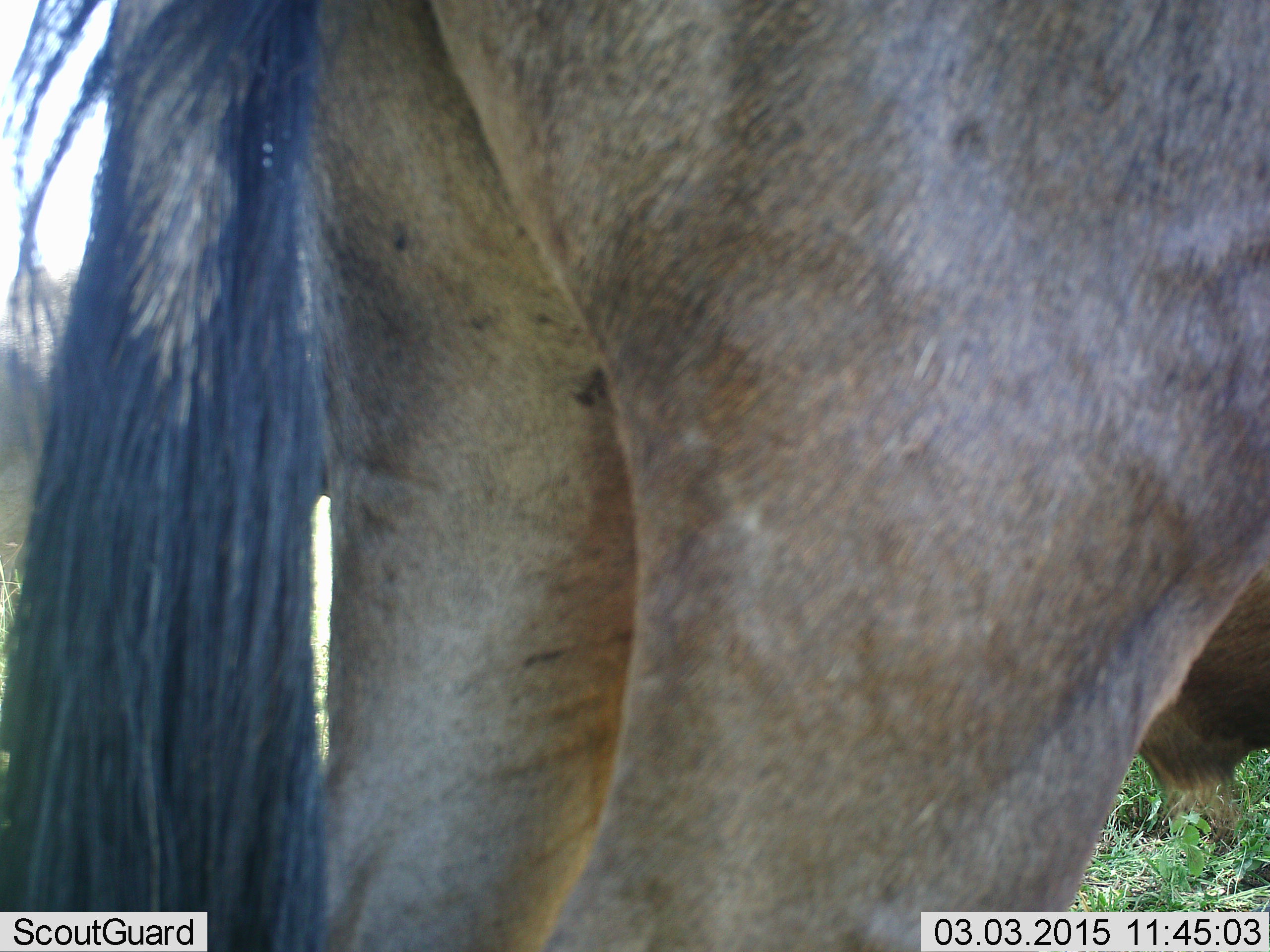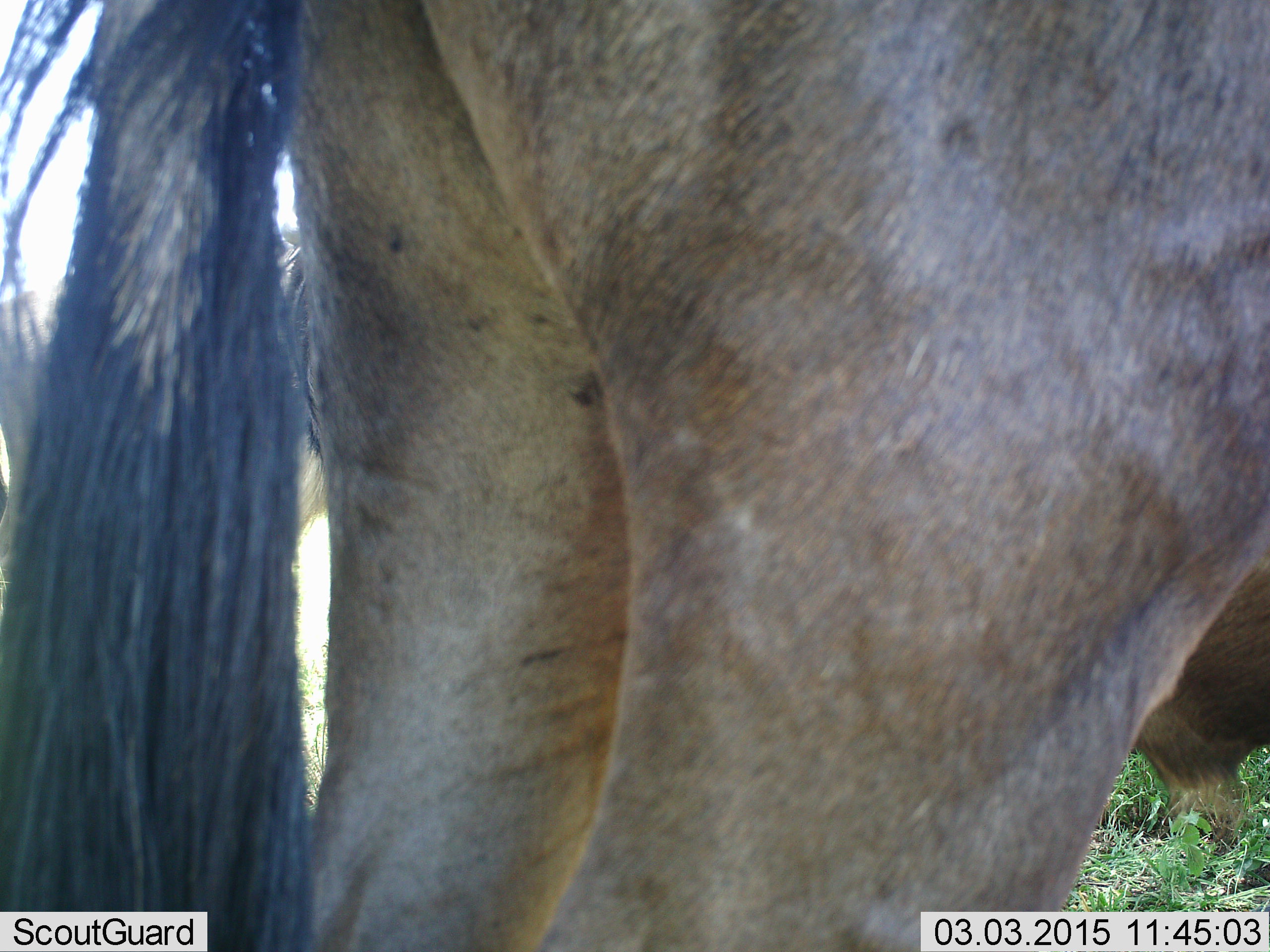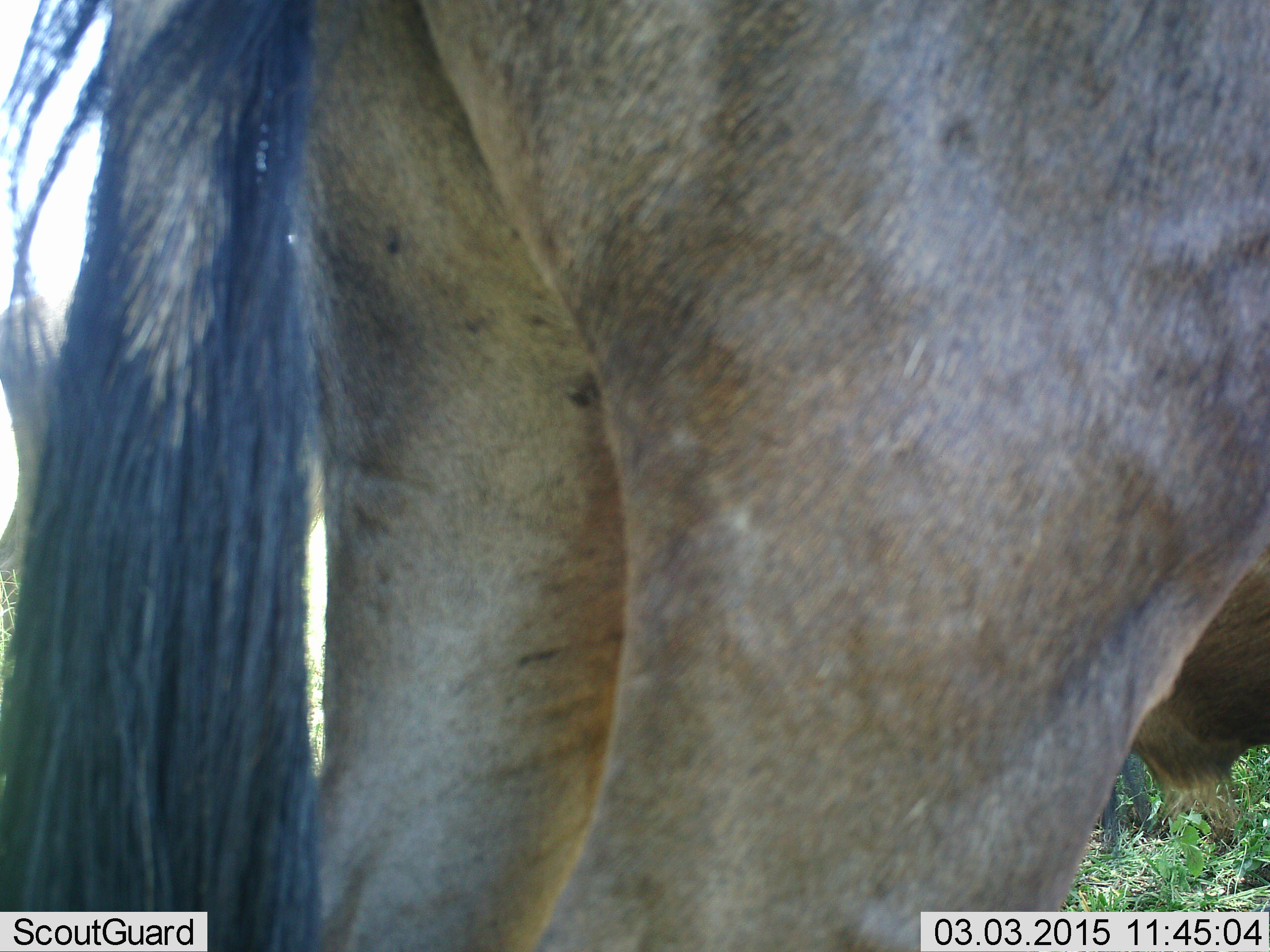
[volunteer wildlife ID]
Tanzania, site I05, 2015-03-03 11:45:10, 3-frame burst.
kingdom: Animalia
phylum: Chordata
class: Mammalia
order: Artiodactyla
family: Bovidae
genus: Connochaetes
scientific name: Connochaetes taurinus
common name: blue wildebeest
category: wildebeest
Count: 2.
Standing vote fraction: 100%.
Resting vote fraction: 0%.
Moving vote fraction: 0%.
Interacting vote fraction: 0%.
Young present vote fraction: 0%.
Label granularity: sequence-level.